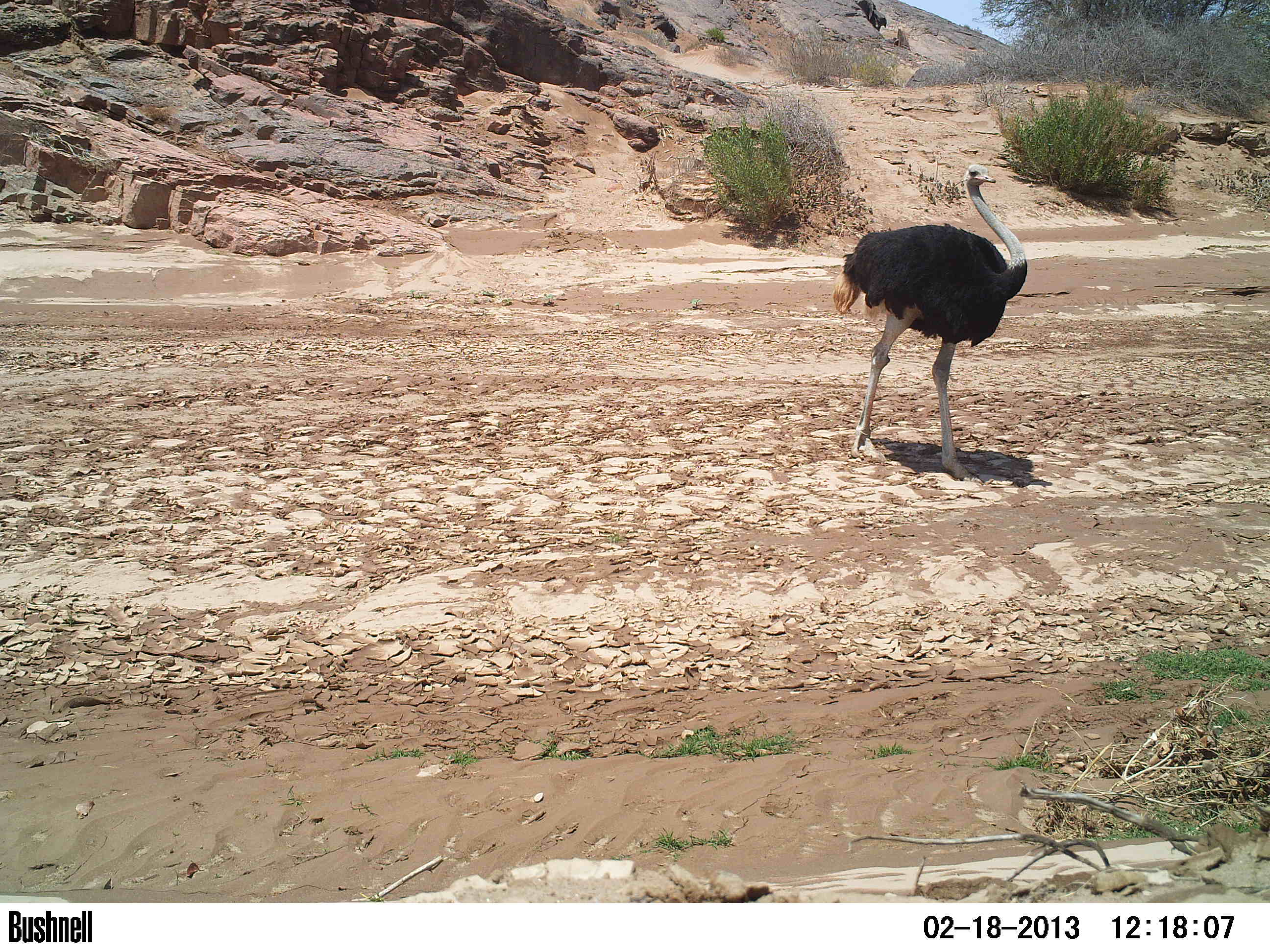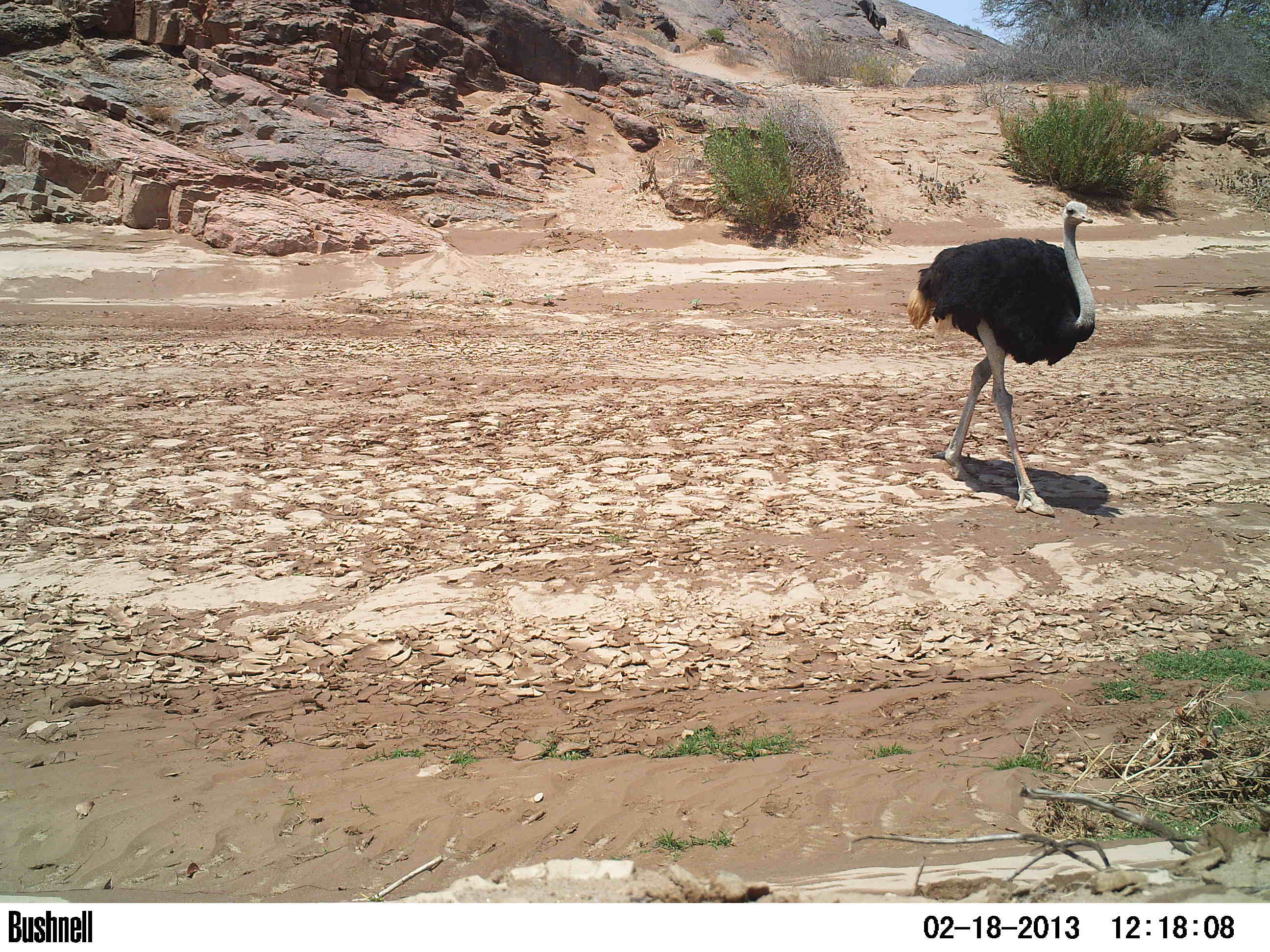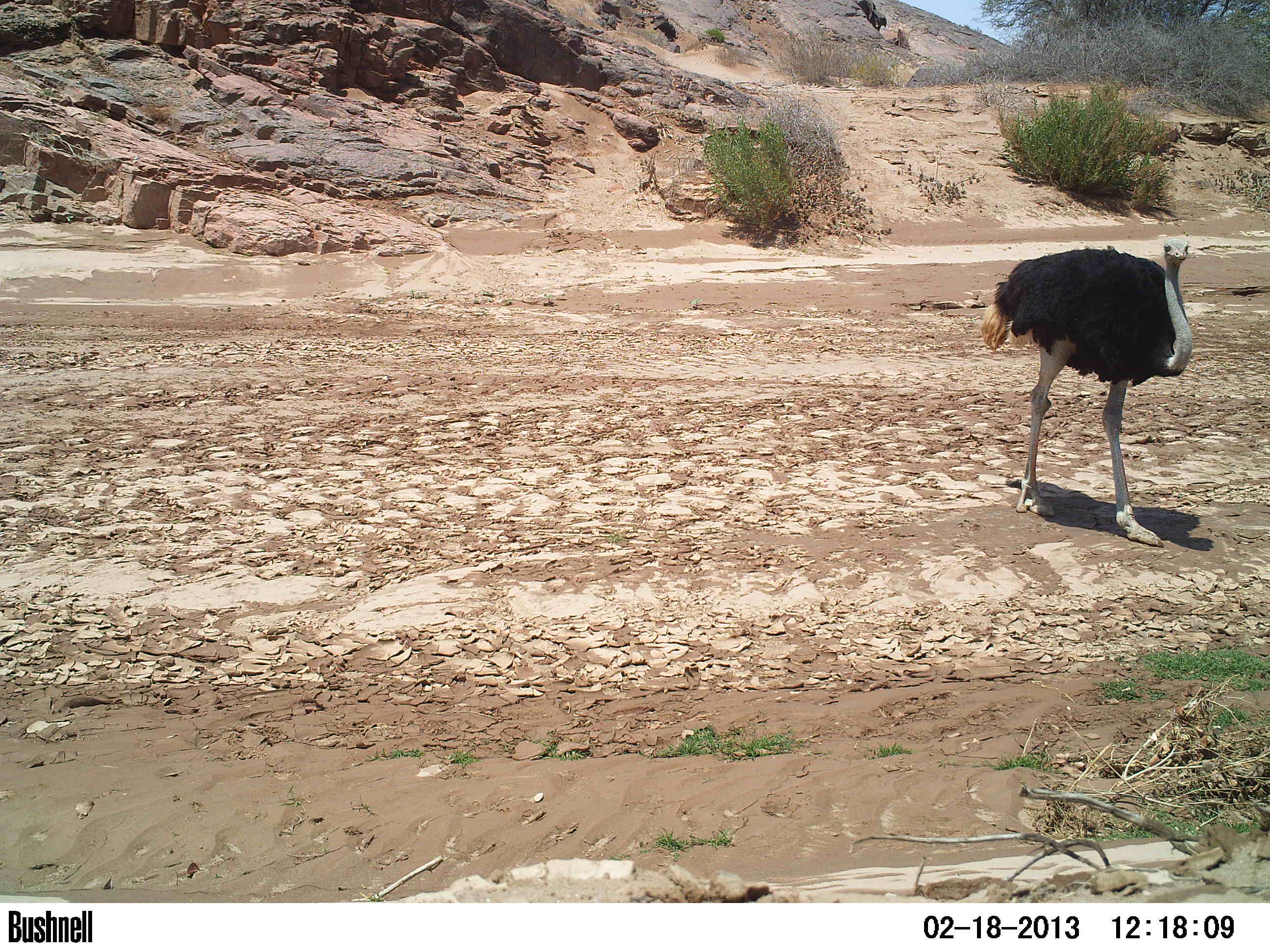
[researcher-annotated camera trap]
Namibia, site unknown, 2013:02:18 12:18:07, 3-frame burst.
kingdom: Animalia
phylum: Chordata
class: Aves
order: Struthioniformes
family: Struthionidae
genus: Struthio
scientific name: Struthio camelus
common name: common ostrich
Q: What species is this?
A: Struthio camelus (common ostrich).